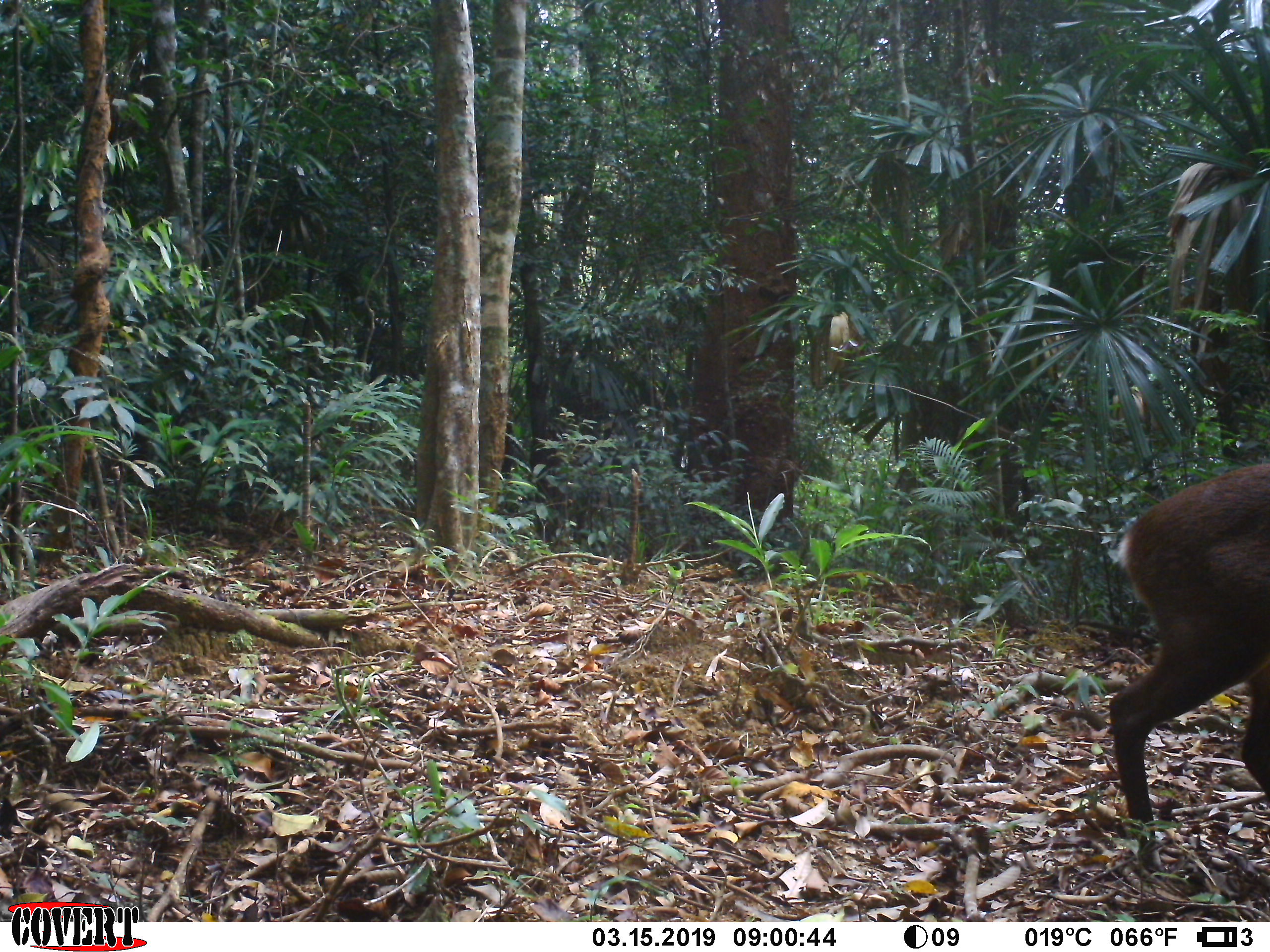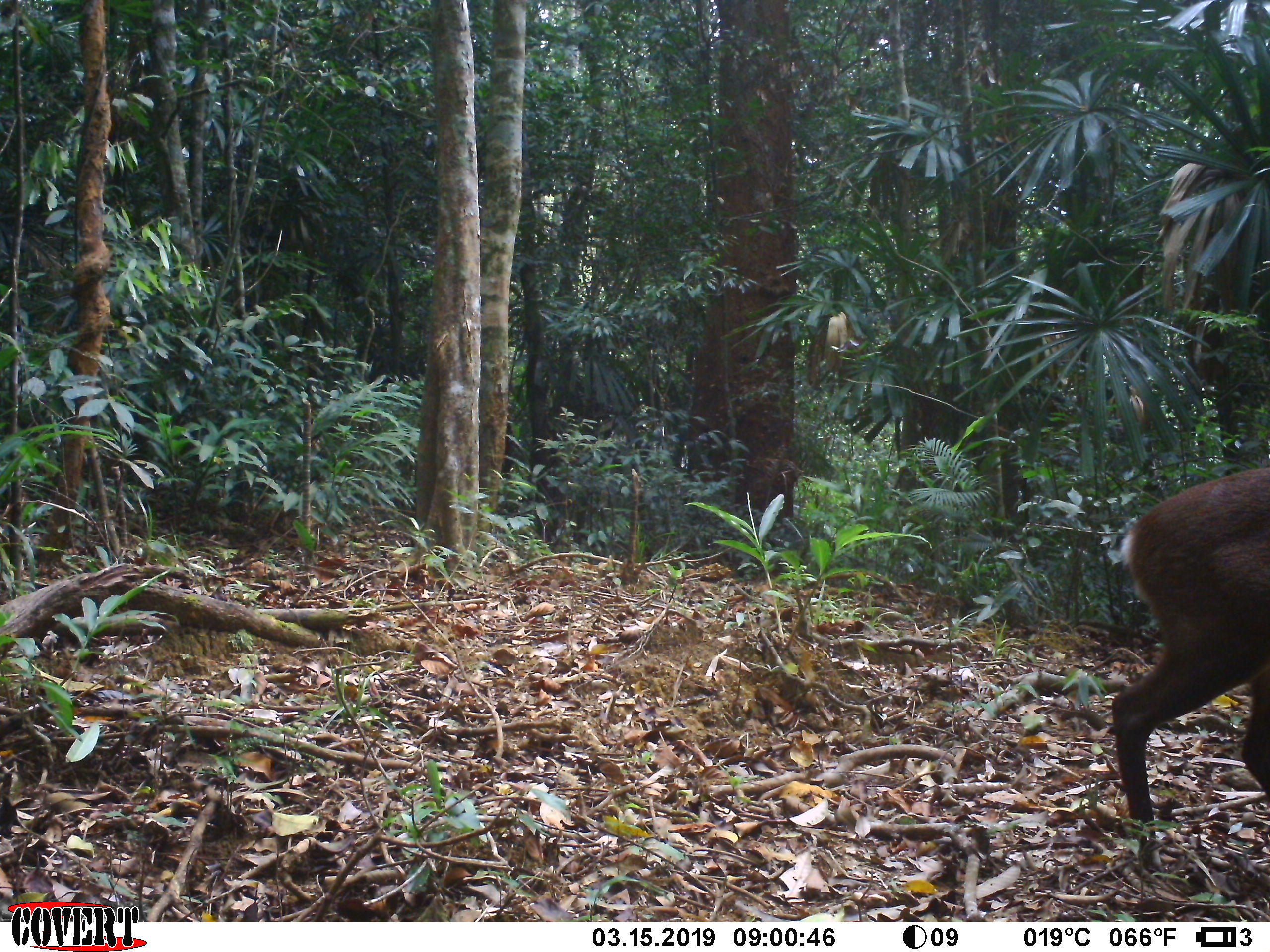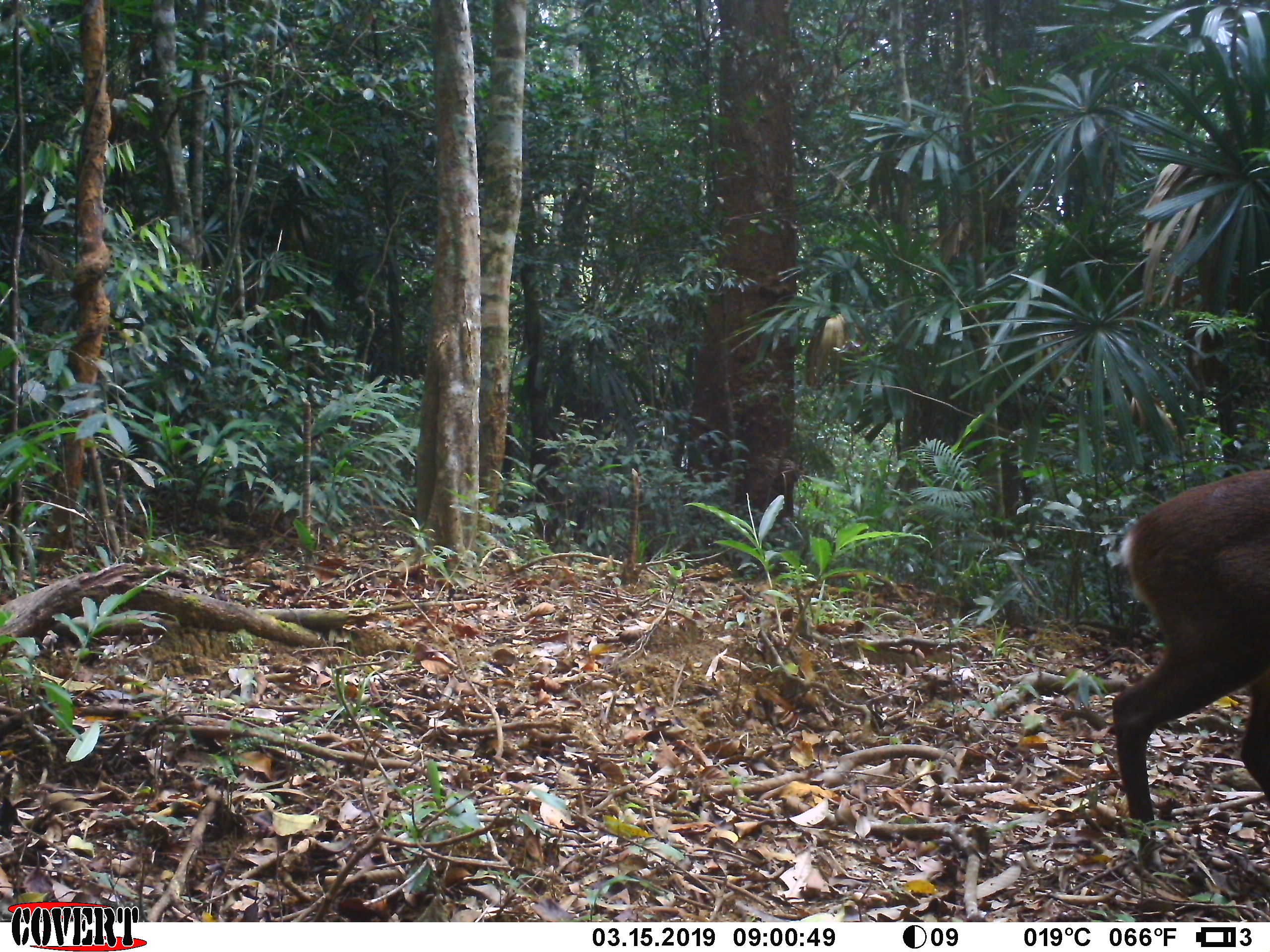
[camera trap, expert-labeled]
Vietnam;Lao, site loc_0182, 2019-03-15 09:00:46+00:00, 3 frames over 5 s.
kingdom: Animalia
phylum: Chordata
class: Mammalia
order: Artiodactyla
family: Cervidae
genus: Muntiacus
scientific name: Muntiacus vuquangensis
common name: large-antlered muntjac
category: large antlered muntjac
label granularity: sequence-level